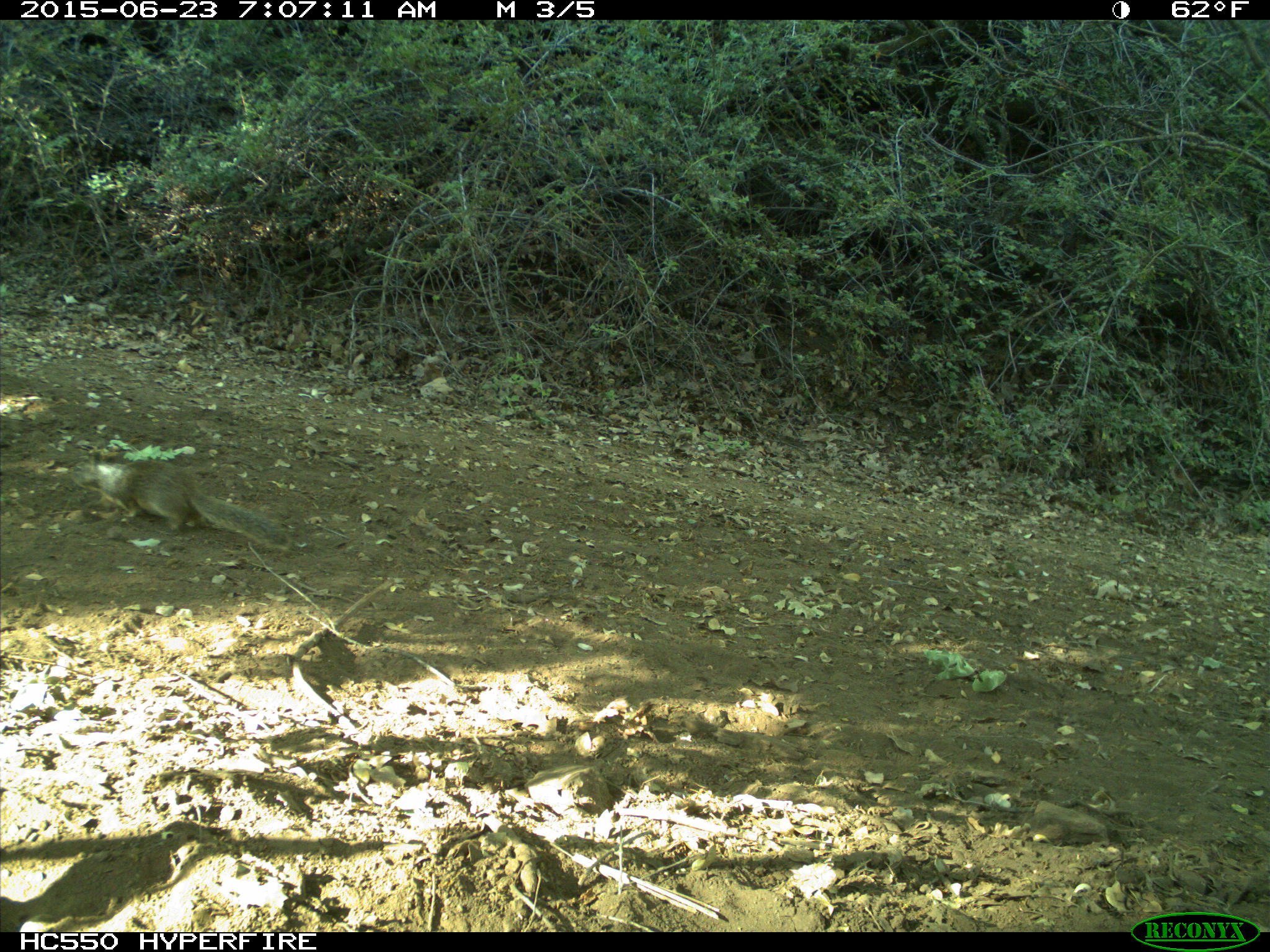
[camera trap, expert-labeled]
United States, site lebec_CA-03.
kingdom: Animalia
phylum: Chordata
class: Mammalia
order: Rodentia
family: Sciuridae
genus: Otospermophilus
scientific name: Otospermophilus beecheyi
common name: california ground squirrel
Otospermophilus beecheyi (california ground squirrel).